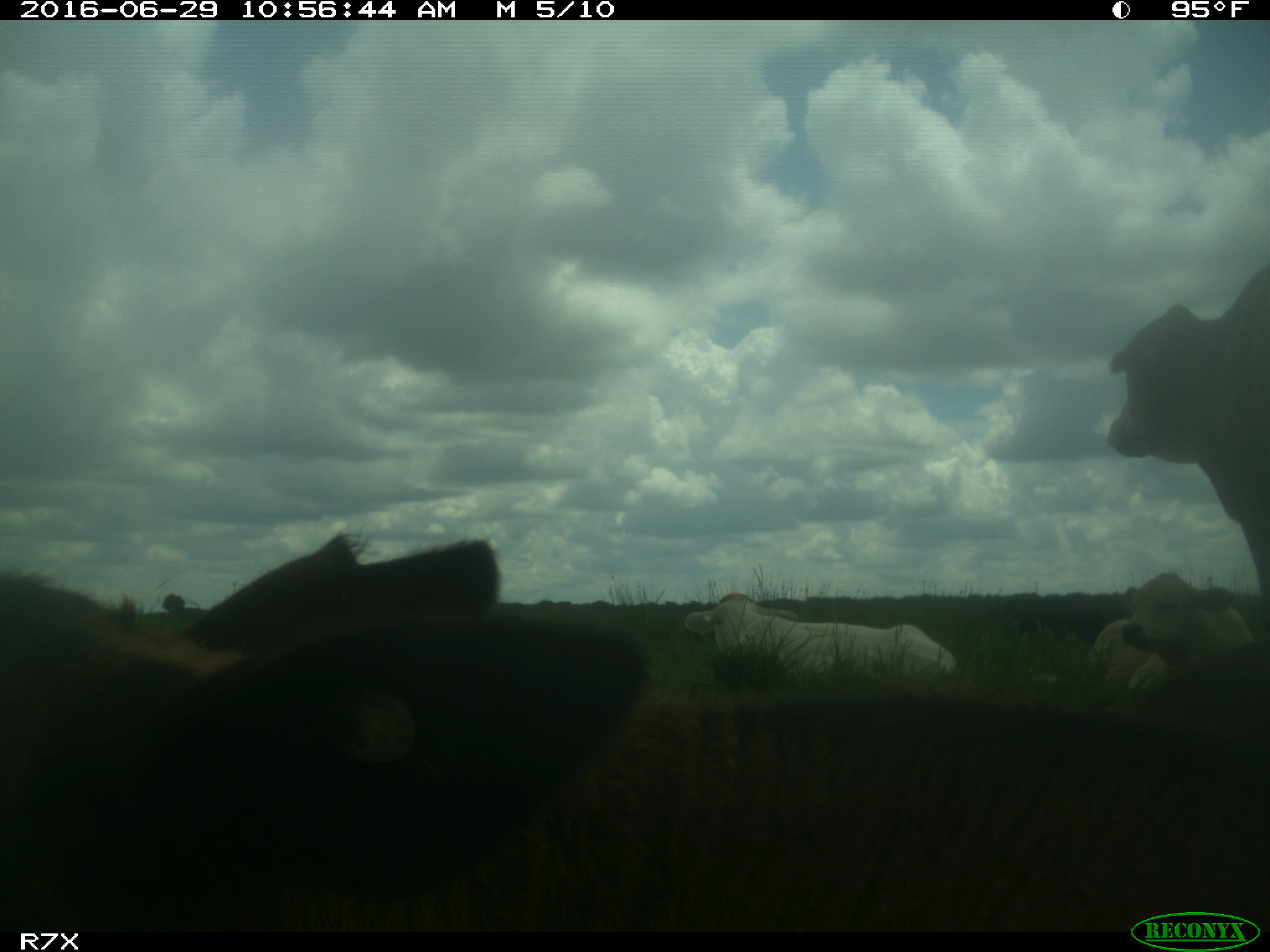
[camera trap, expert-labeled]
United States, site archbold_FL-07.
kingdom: Animalia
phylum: Chordata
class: Mammalia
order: Artiodactyla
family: Bovidae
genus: Bos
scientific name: Bos taurus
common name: domestic cow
Bos taurus (domestic cow).